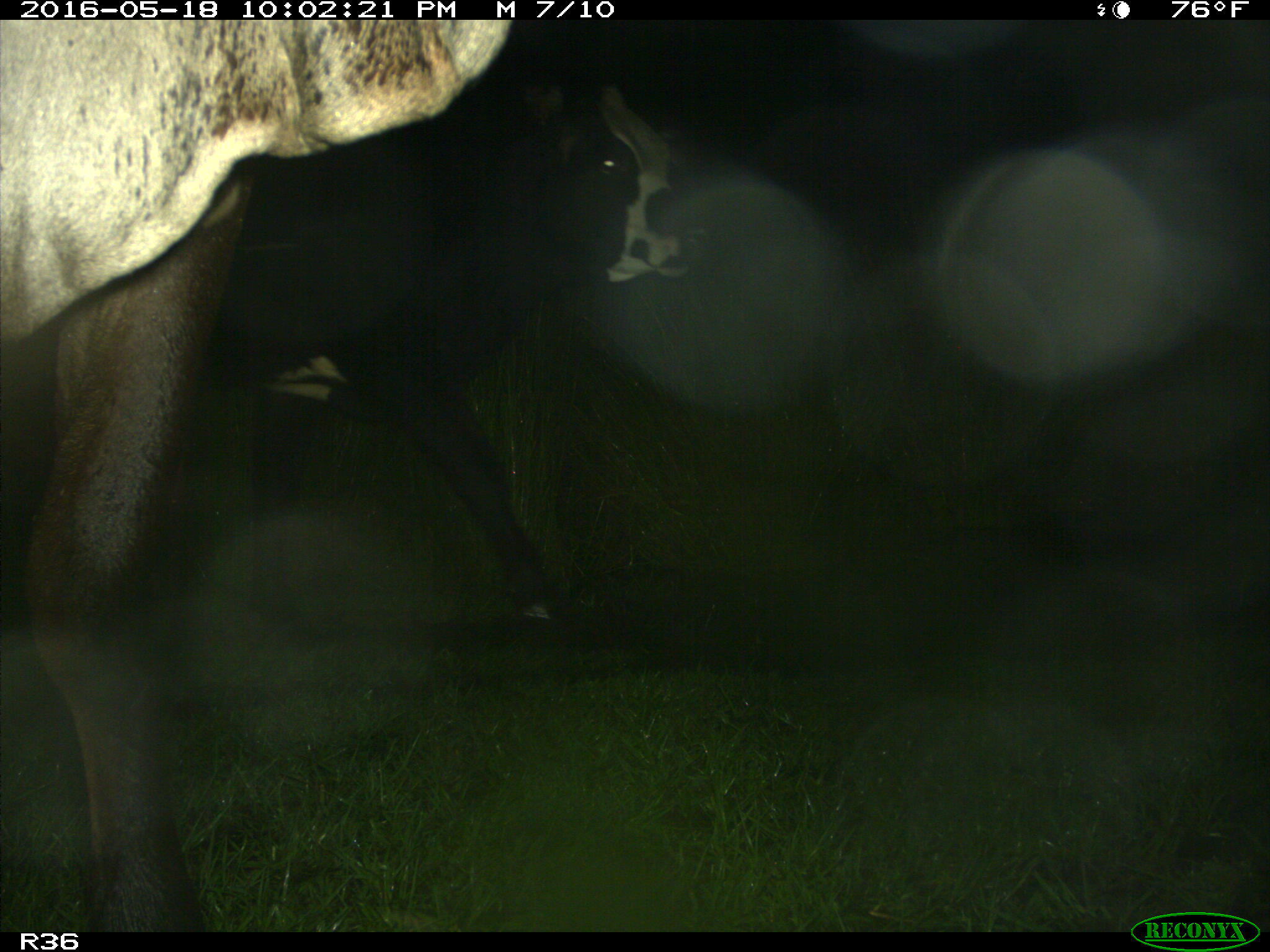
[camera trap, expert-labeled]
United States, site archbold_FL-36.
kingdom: Animalia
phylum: Chordata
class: Mammalia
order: Artiodactyla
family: Bovidae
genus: Bos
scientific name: Bos taurus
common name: domestic cow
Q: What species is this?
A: Bos taurus (domestic cow).